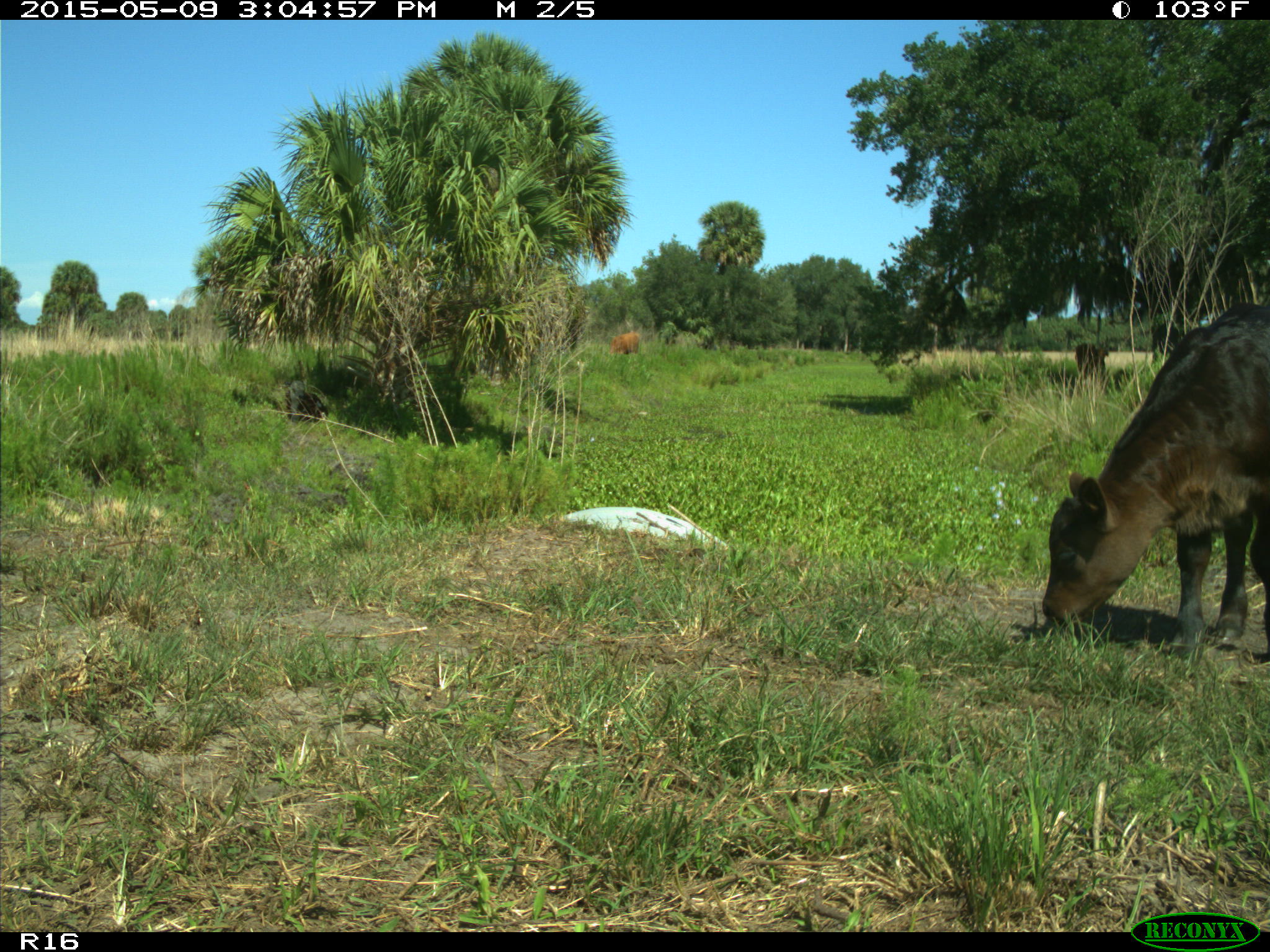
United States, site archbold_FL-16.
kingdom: Animalia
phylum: Chordata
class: Mammalia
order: Artiodactyla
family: Bovidae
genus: Bos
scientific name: Bos taurus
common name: domestic cow